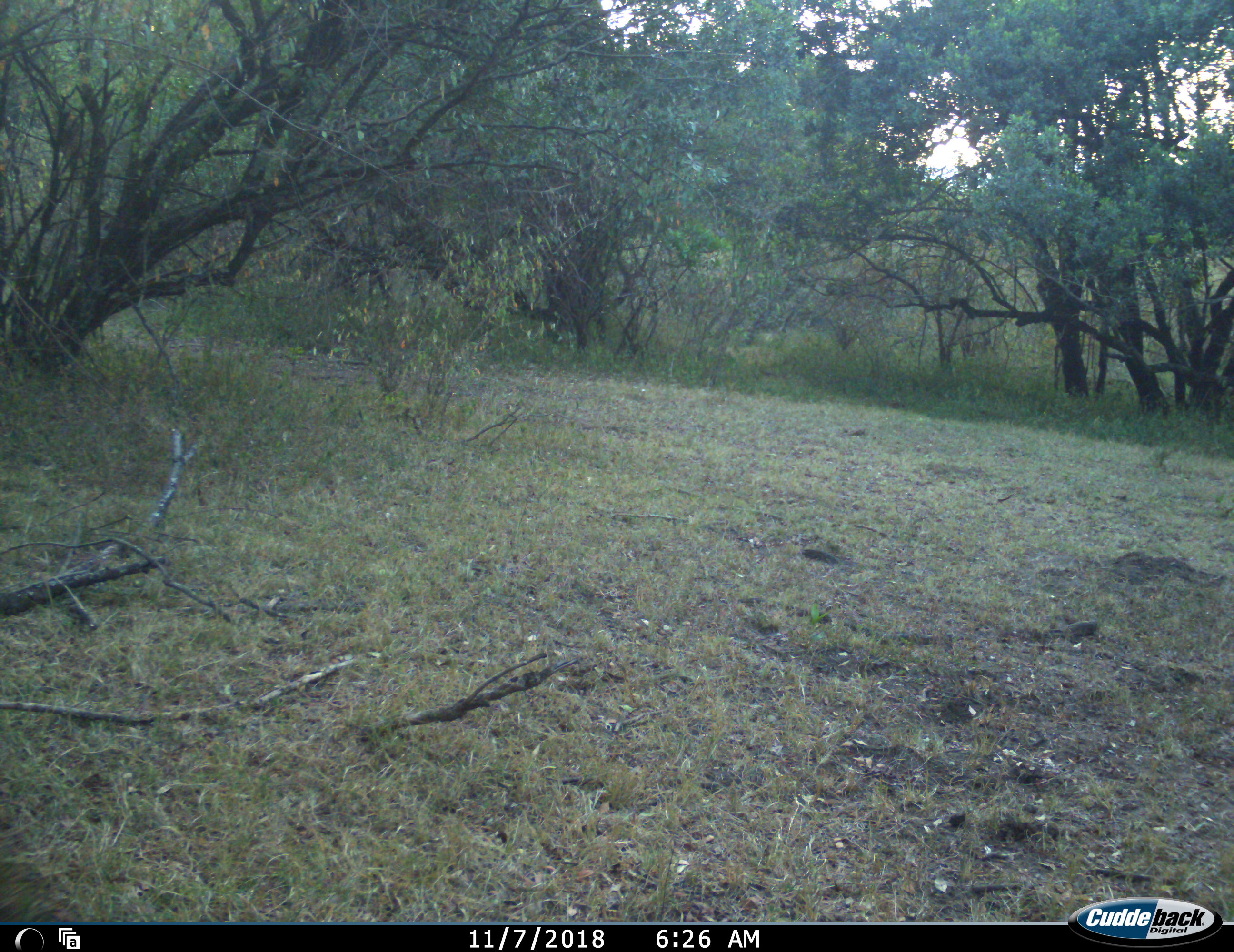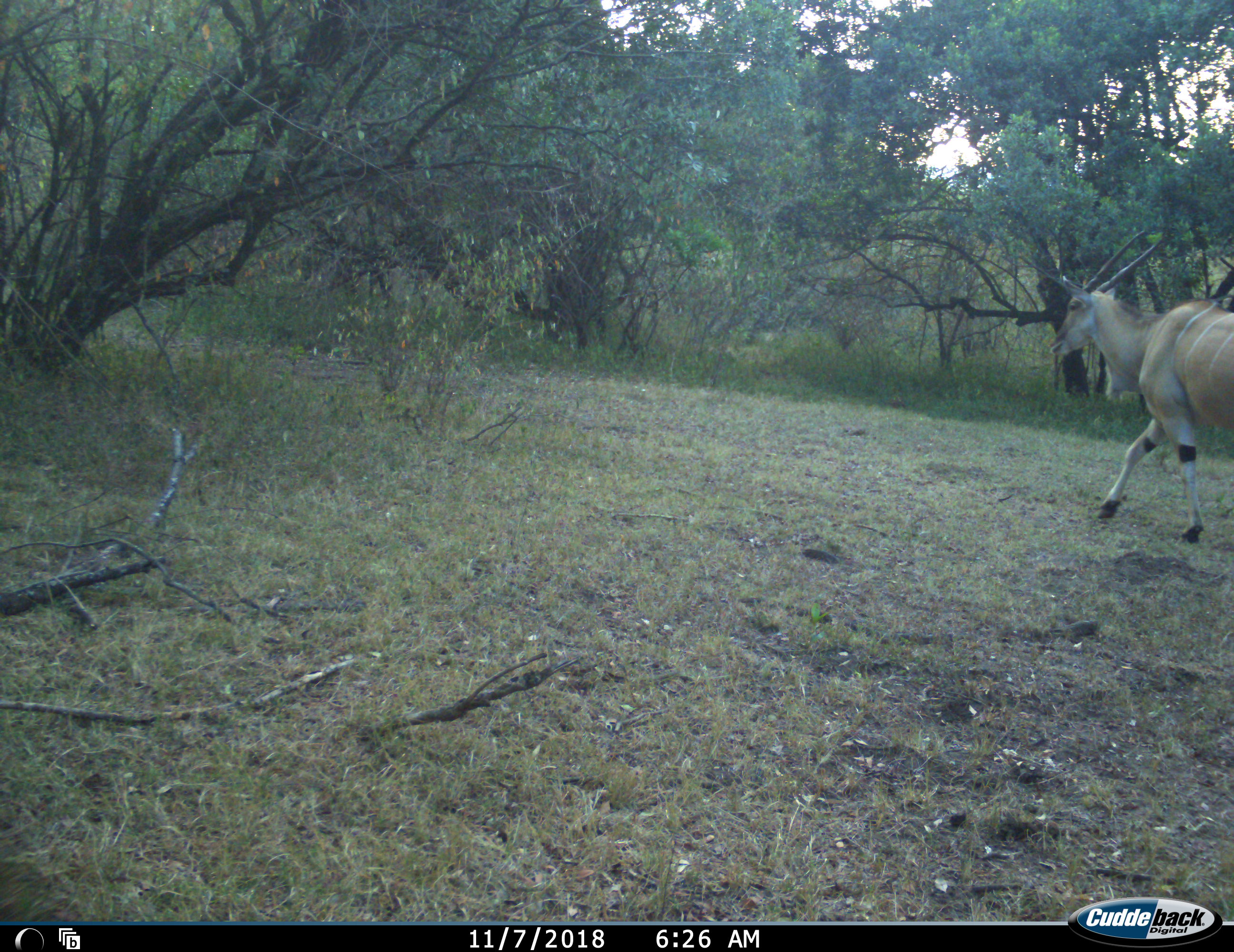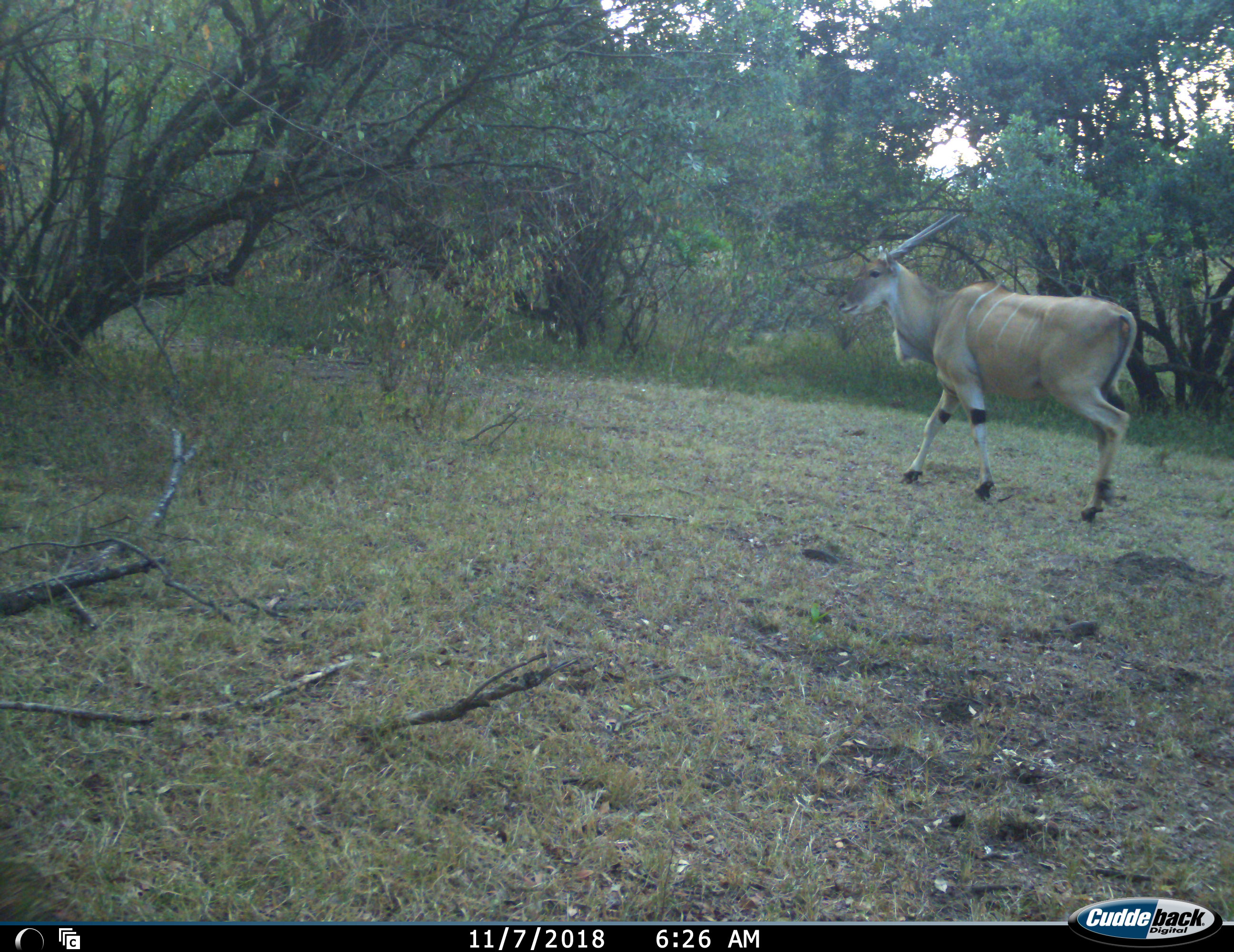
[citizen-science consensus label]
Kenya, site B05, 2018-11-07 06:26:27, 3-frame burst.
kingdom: Animalia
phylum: Chordata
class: Mammalia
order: Artiodactyla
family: Bovidae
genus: Tragelaphus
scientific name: Tragelaphus oryx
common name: eland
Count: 1.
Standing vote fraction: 0%.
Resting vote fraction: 0%.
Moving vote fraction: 100%.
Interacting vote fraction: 0%.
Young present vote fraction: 0%.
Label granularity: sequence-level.